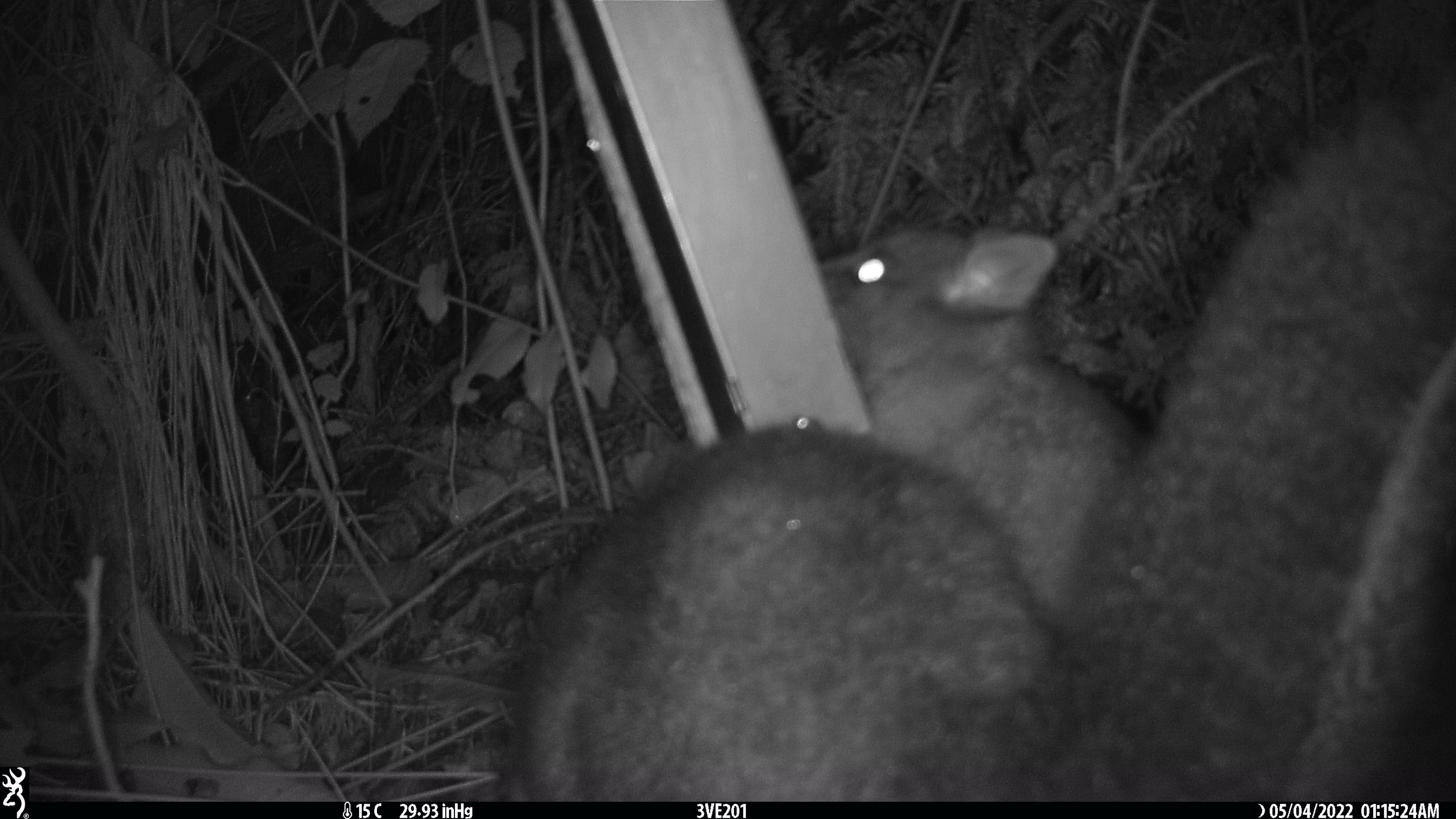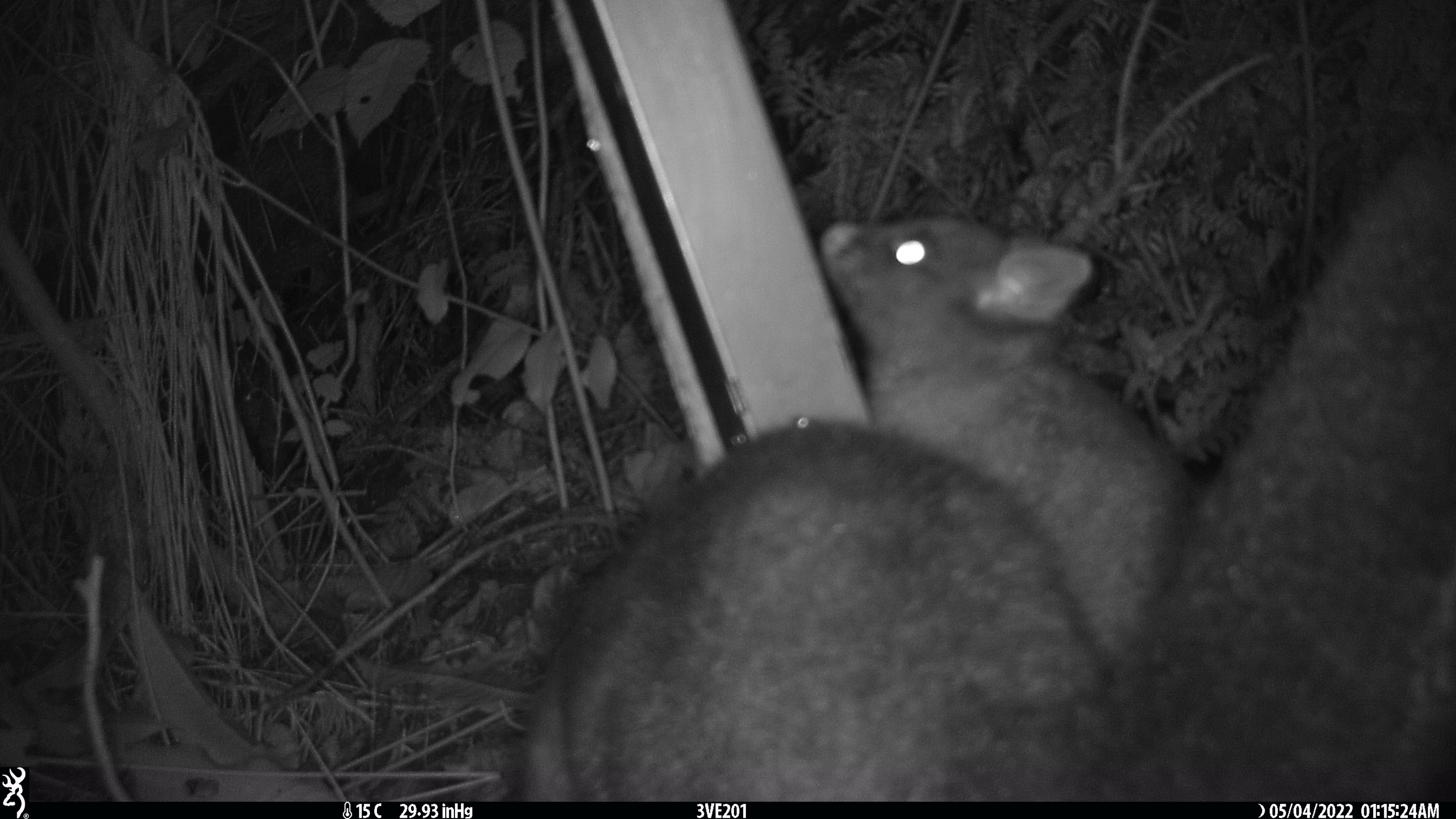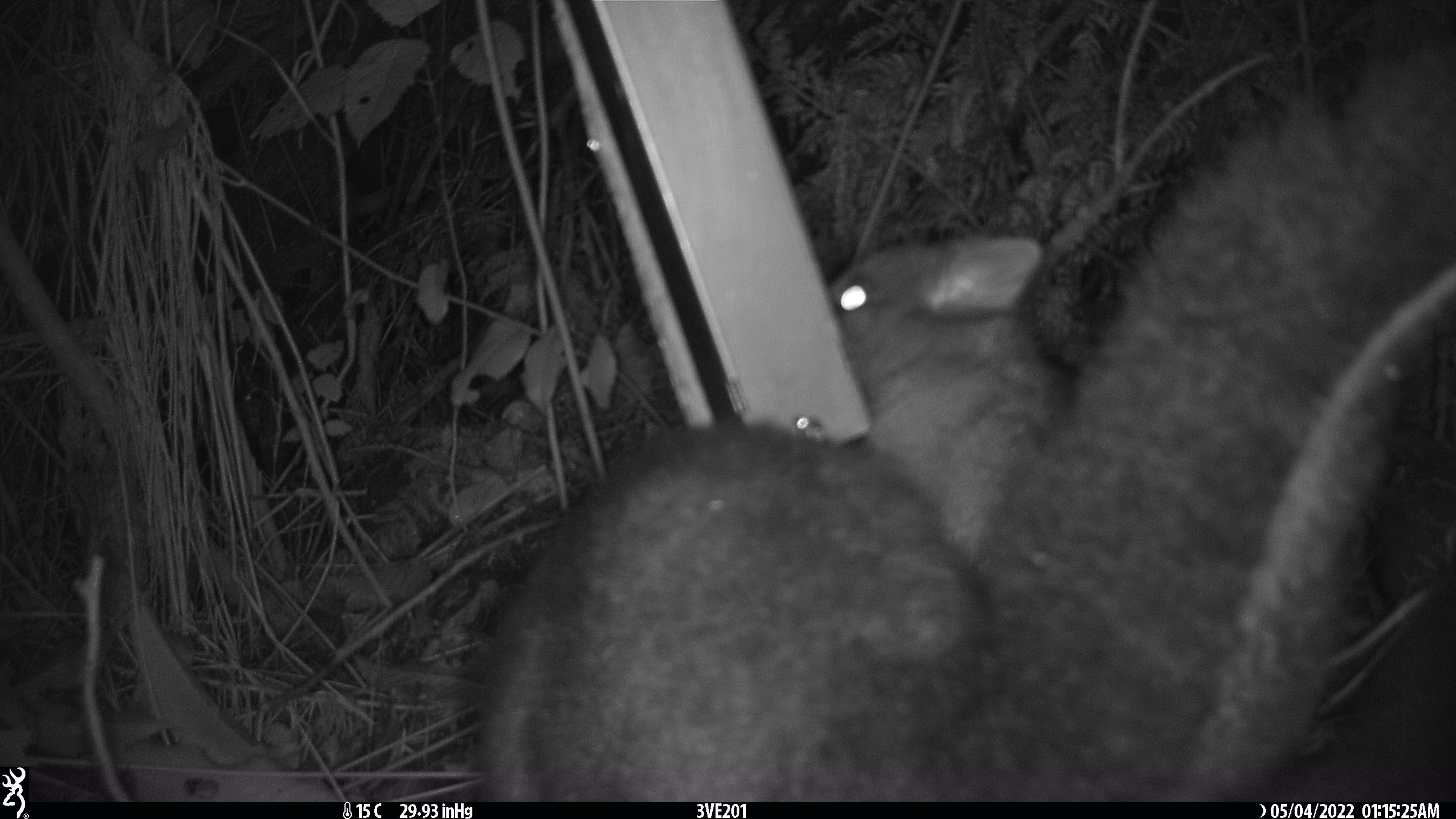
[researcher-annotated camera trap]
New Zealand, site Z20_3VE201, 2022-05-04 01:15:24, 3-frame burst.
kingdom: Animalia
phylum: Chordata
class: Mammalia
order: Diprotodontia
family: Phalangeridae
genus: Trichosurus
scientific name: Trichosurus vulpecula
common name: common brushtail possum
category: possum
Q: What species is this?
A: Possum (common brushtail possum) (Trichosurus vulpecula).